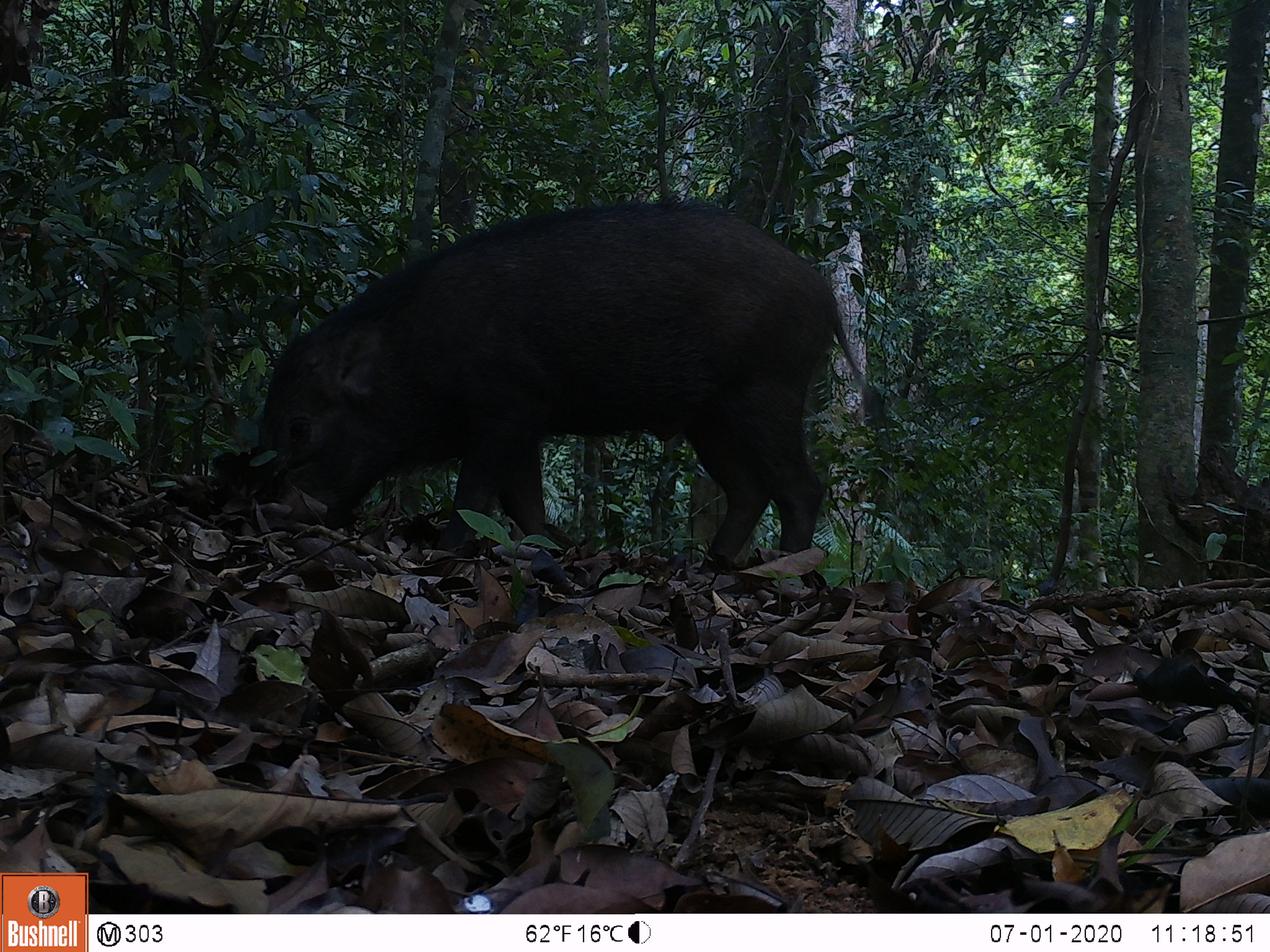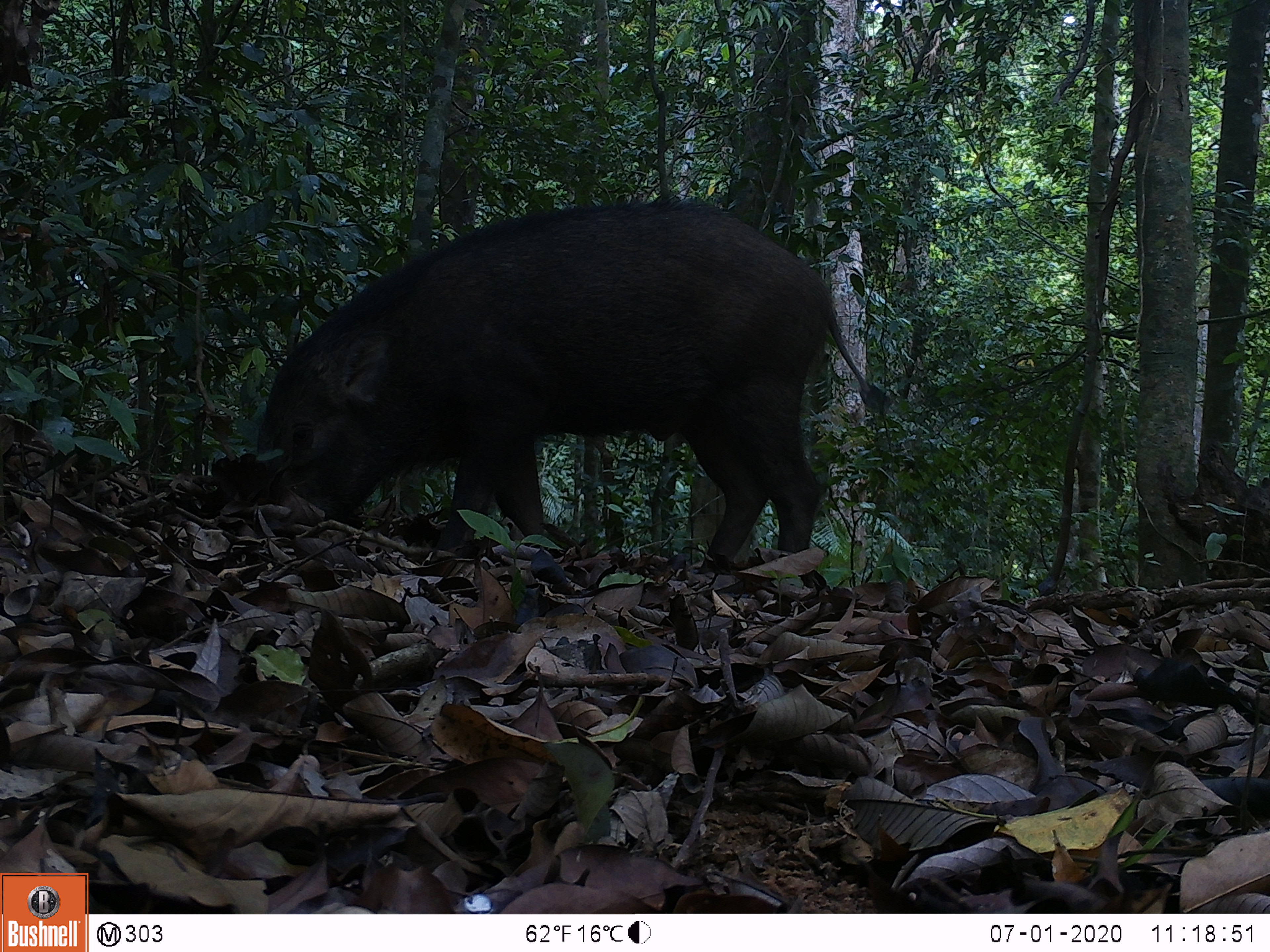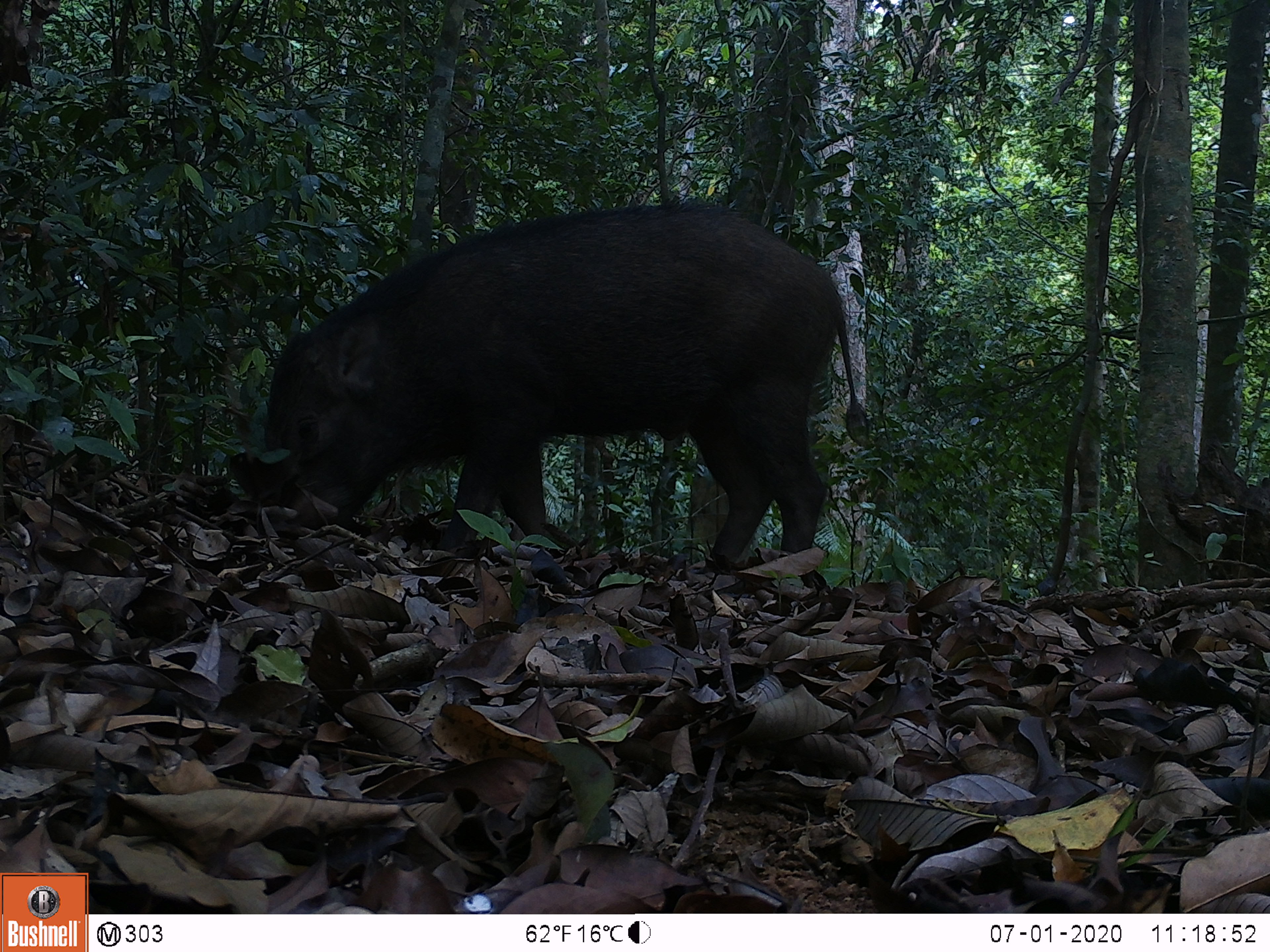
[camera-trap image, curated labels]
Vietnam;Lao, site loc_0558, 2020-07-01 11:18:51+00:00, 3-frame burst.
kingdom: Animalia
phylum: Chordata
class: Mammalia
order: Artiodactyla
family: Suidae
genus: Sus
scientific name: Sus scrofa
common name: eurasian wild pig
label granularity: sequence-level